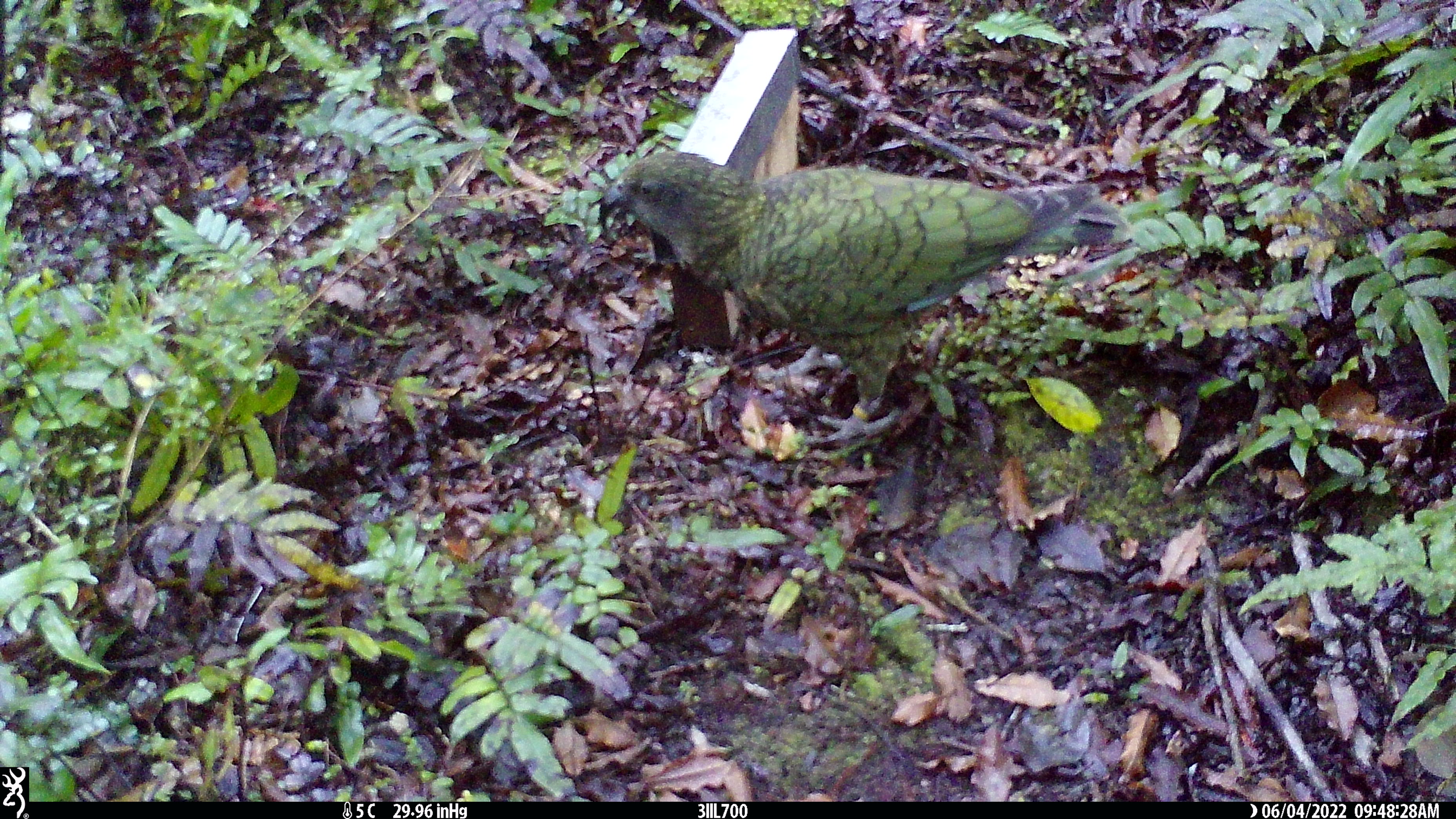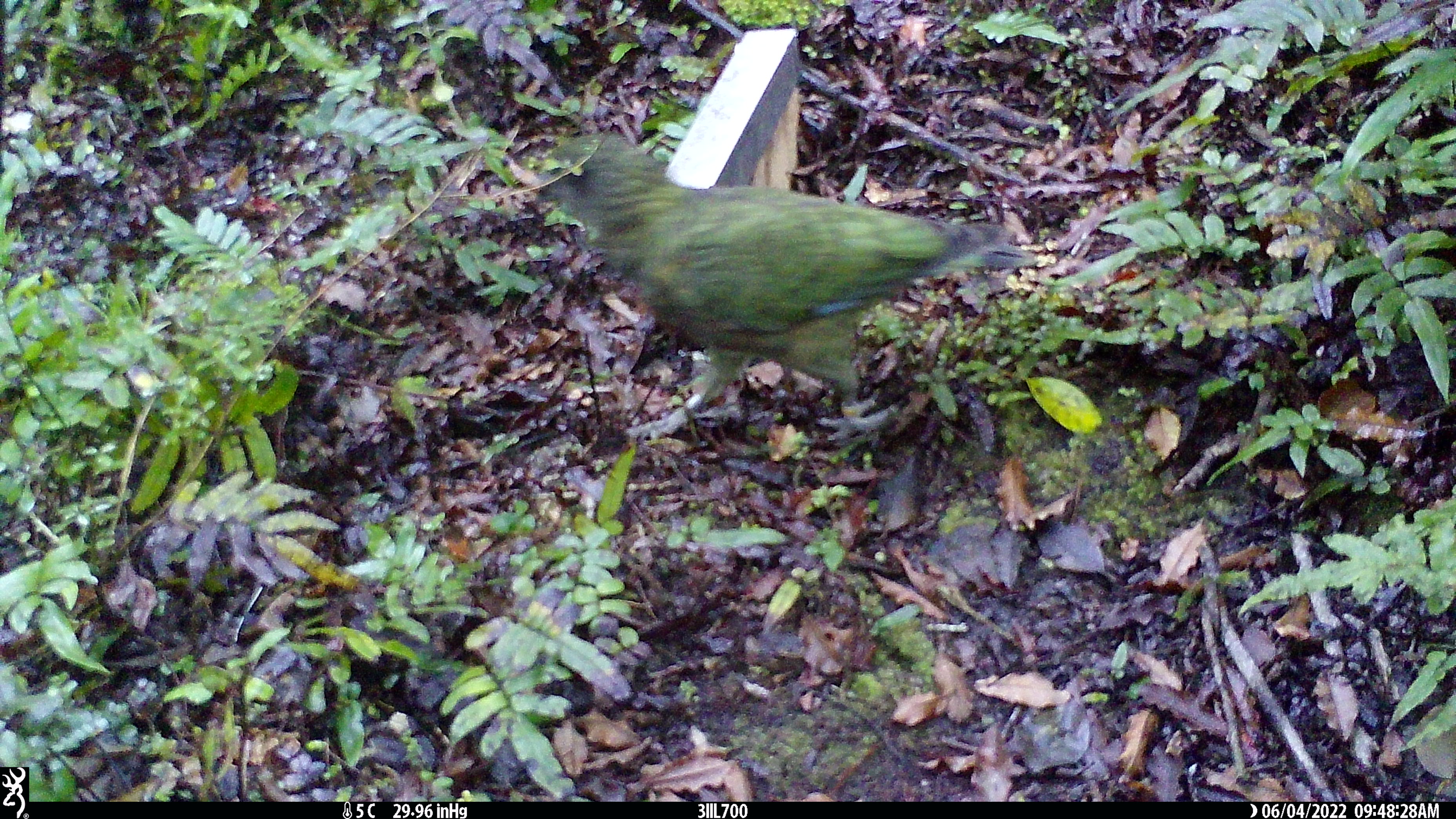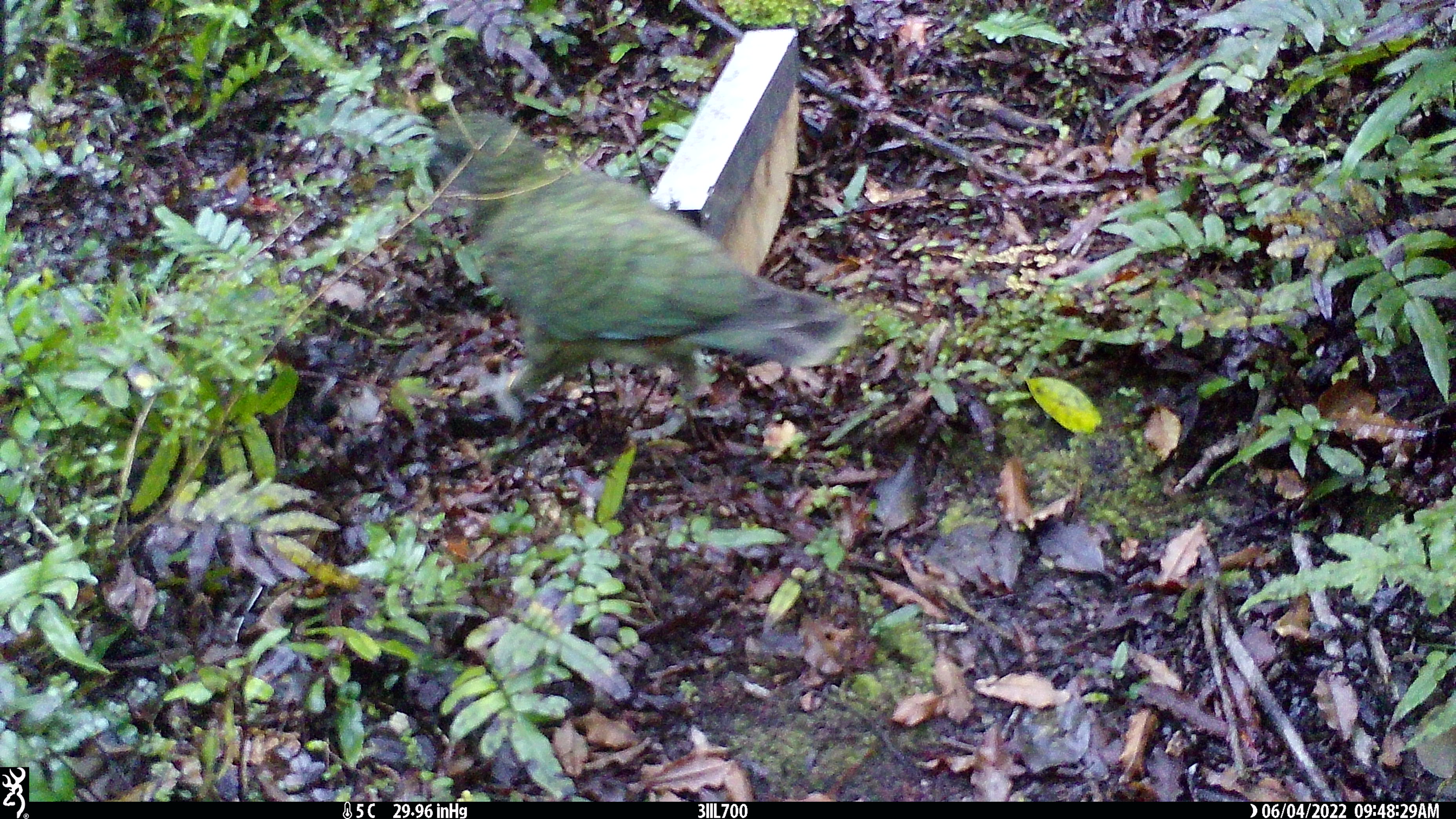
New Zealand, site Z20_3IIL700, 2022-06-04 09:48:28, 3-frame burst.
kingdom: Animalia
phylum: Chordata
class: Aves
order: Psittaciformes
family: Strigopidae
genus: Nestor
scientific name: Nestor notabilis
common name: kea